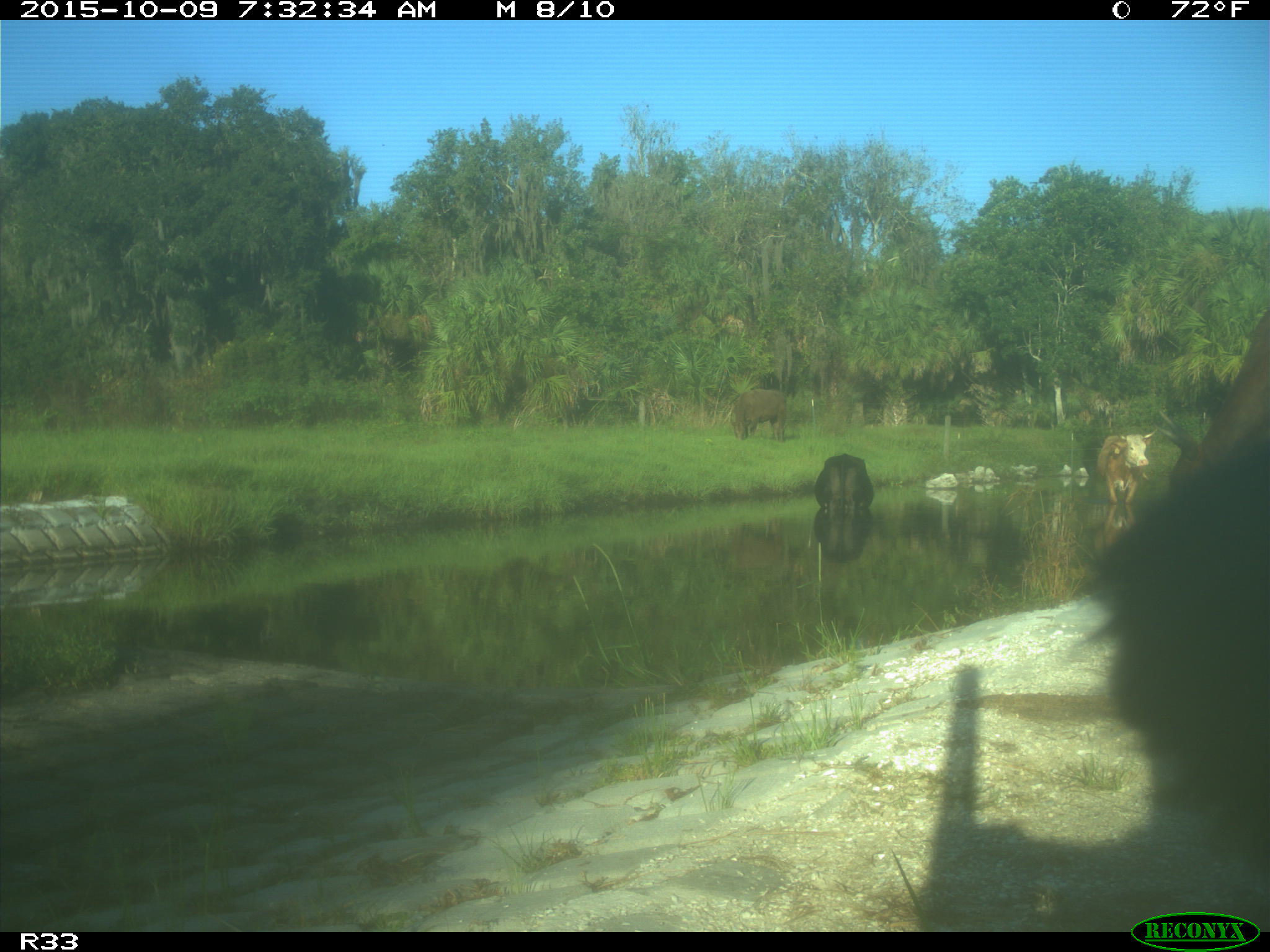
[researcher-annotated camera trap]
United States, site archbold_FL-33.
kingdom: Animalia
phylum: Chordata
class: Mammalia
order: Artiodactyla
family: Bovidae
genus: Bos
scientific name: Bos taurus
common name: domestic cow